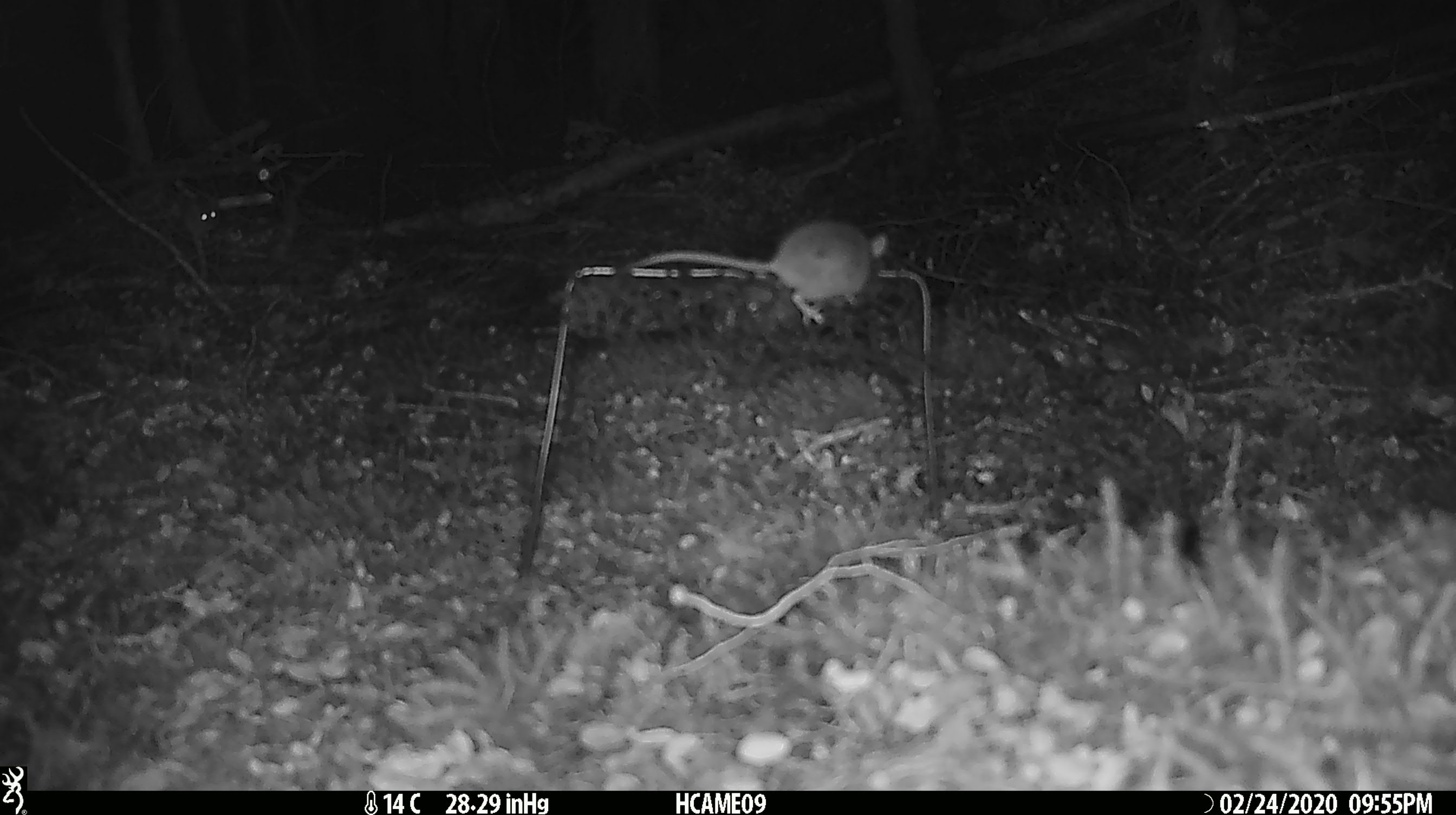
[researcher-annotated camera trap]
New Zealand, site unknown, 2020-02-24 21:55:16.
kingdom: Animalia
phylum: Chordata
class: Mammalia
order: Rodentia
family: Muridae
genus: Mus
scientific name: Mus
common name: mouse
Mouse (Mus).